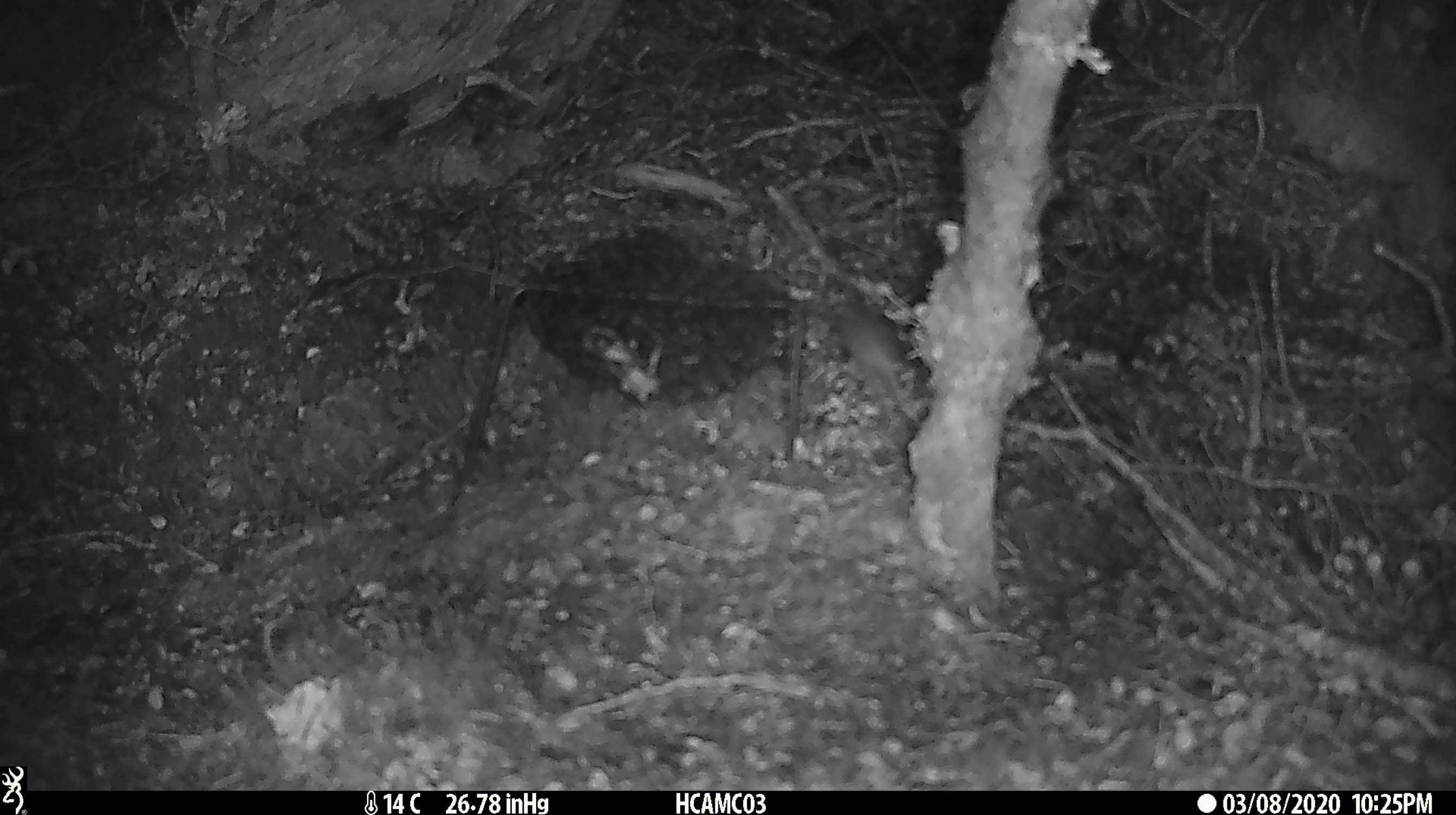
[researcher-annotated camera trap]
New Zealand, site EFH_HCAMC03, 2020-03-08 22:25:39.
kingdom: Animalia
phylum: Chordata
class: Mammalia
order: Rodentia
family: Muridae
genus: Mus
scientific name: Mus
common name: mouse